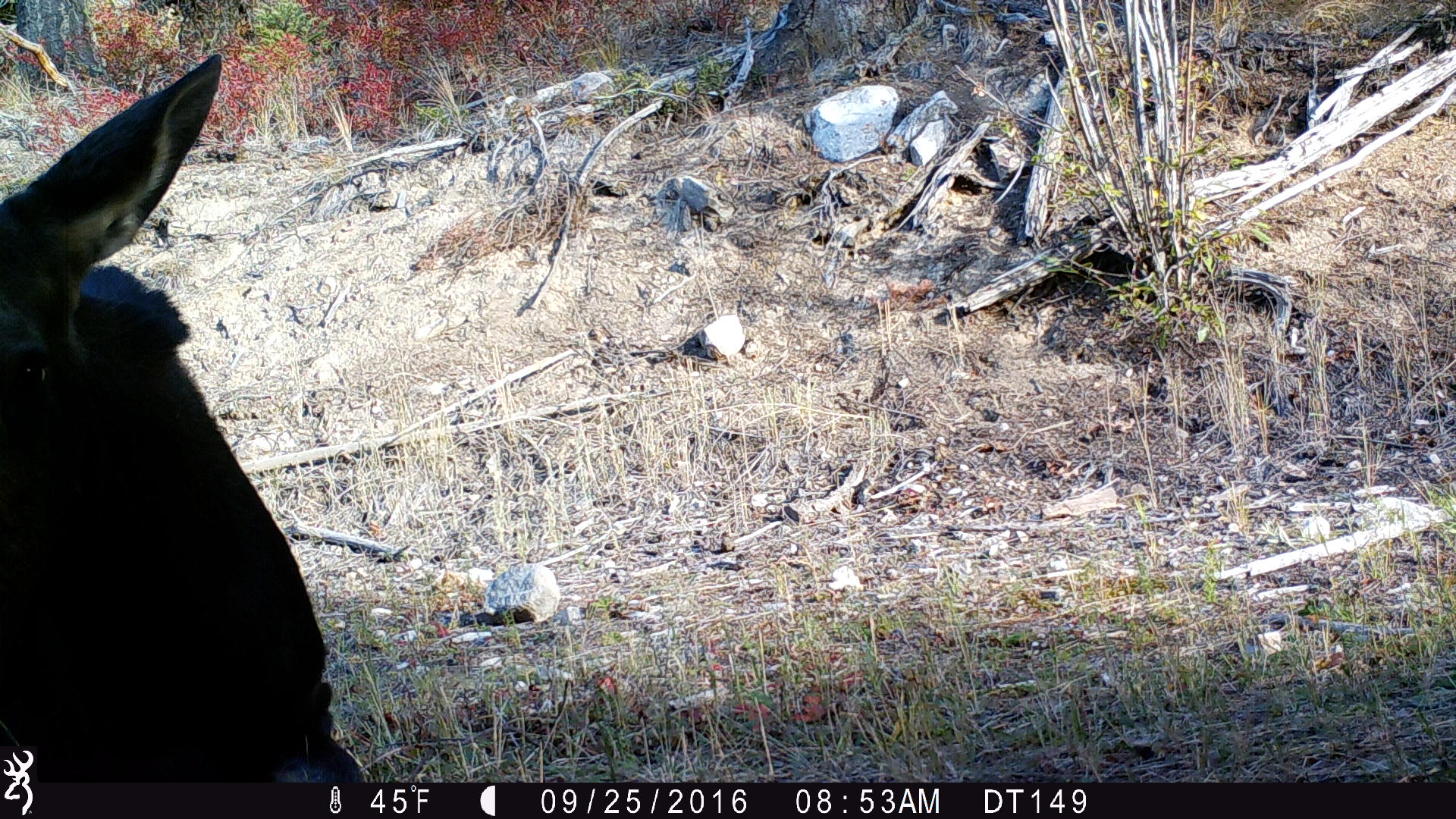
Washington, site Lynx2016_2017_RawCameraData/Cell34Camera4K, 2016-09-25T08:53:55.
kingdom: Animalia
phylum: Chordata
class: Mammalia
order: Artiodactyla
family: Cervidae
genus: Alces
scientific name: Alces alces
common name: moose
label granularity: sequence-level